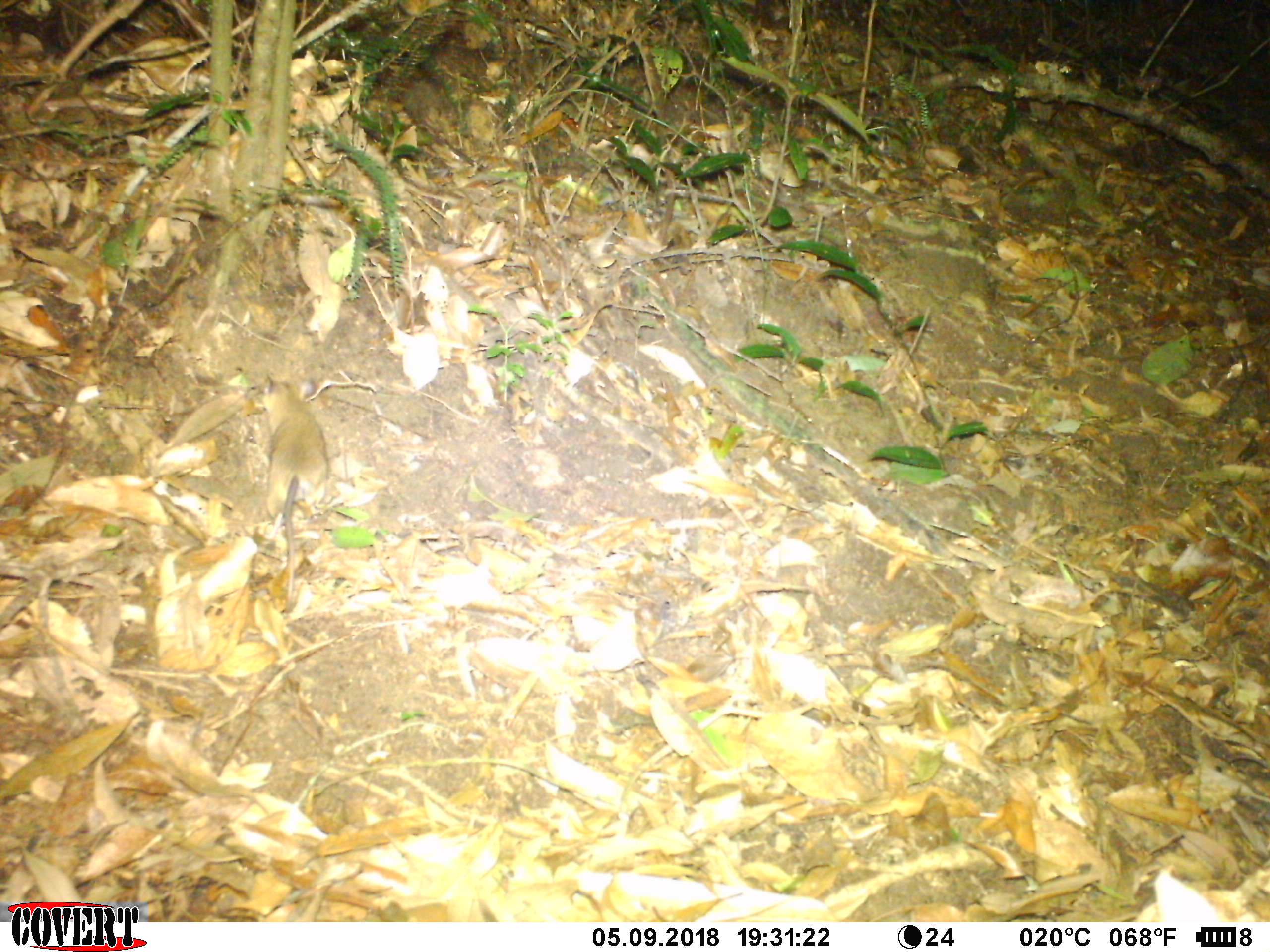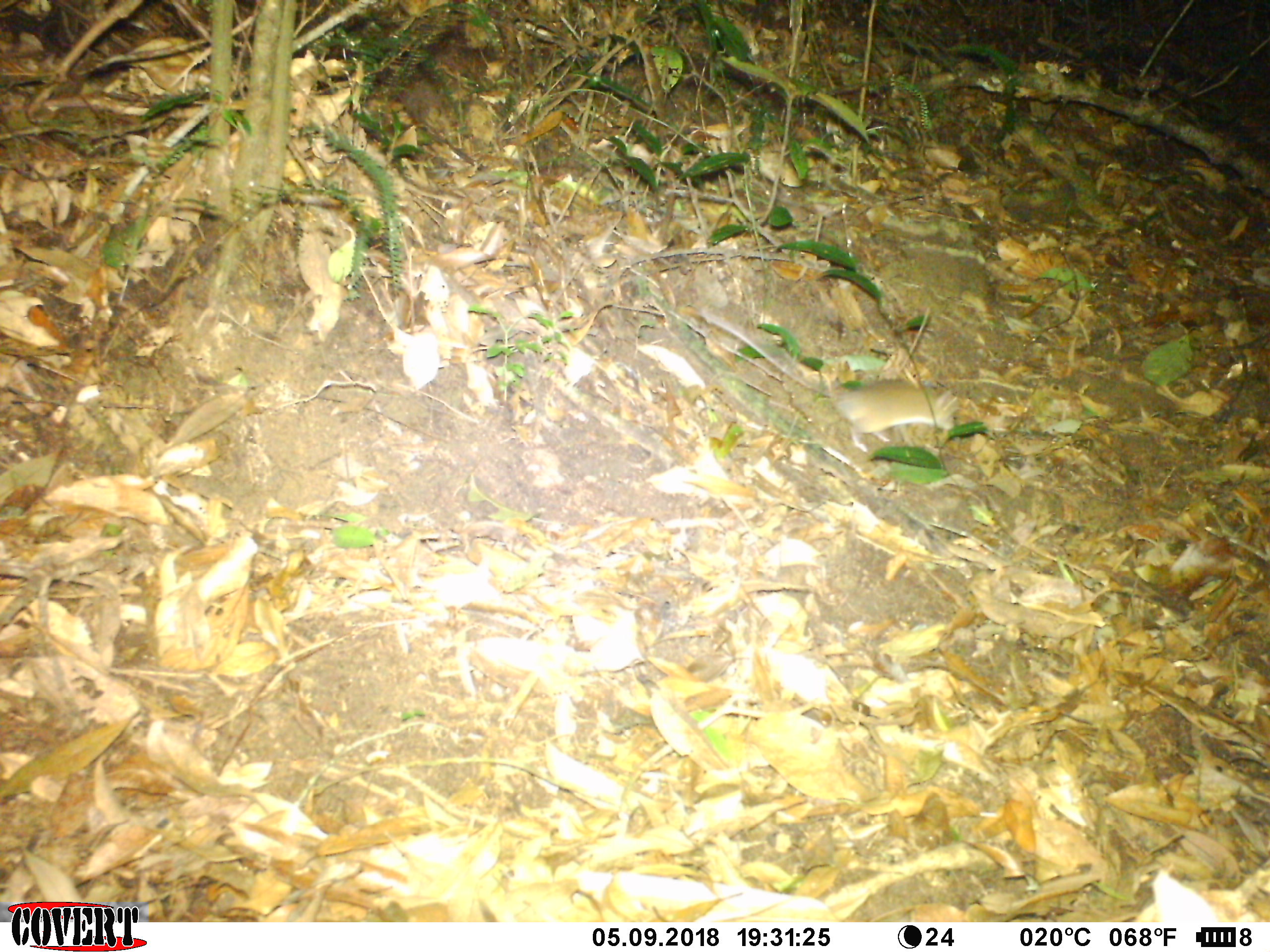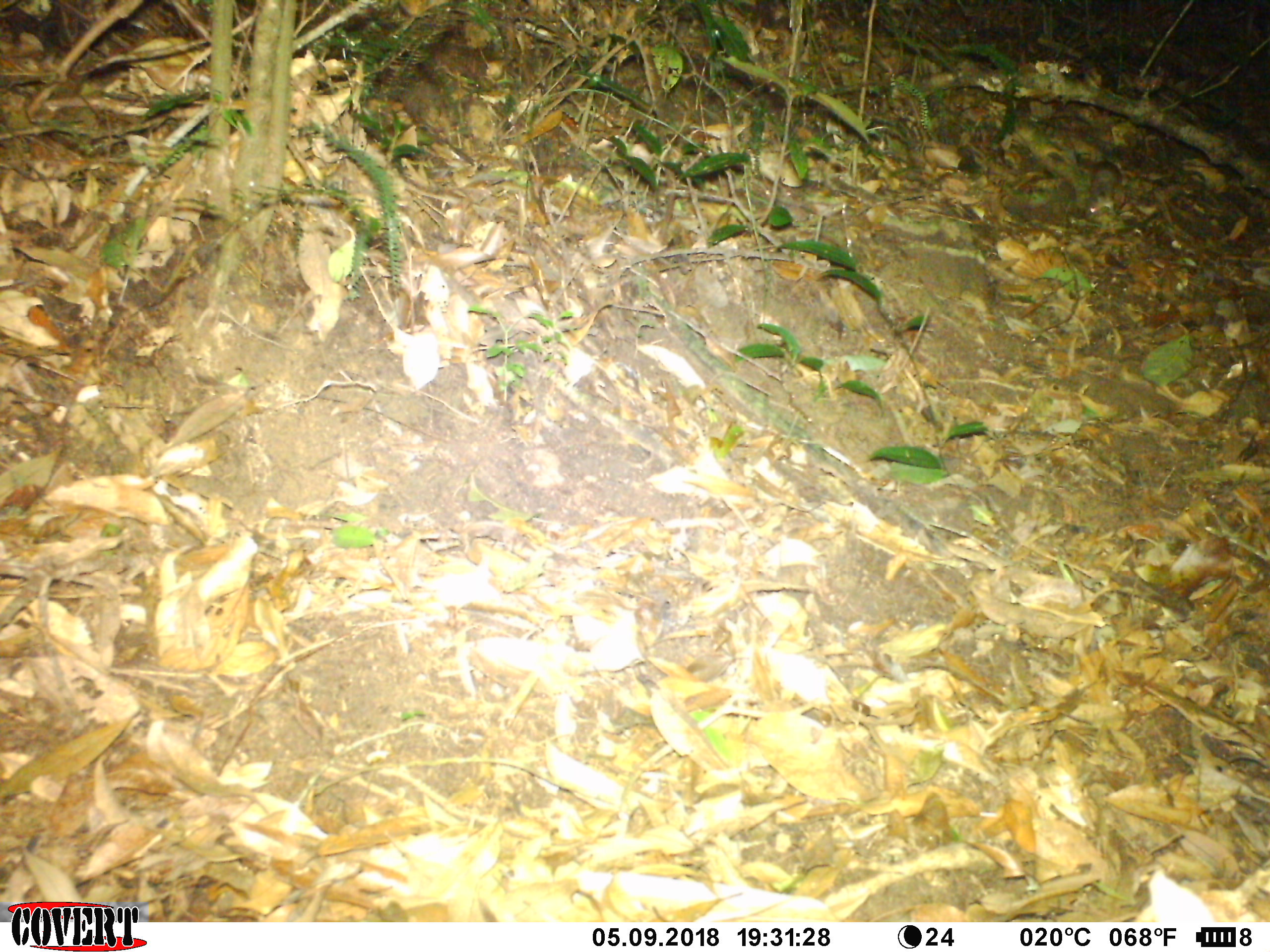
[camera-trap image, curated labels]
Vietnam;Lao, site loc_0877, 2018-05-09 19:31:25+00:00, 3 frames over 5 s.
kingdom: Animalia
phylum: Chordata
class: Mammalia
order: Rodentia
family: Muridae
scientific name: Muridae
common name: old-world mice and rats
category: unidentified murid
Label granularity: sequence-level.